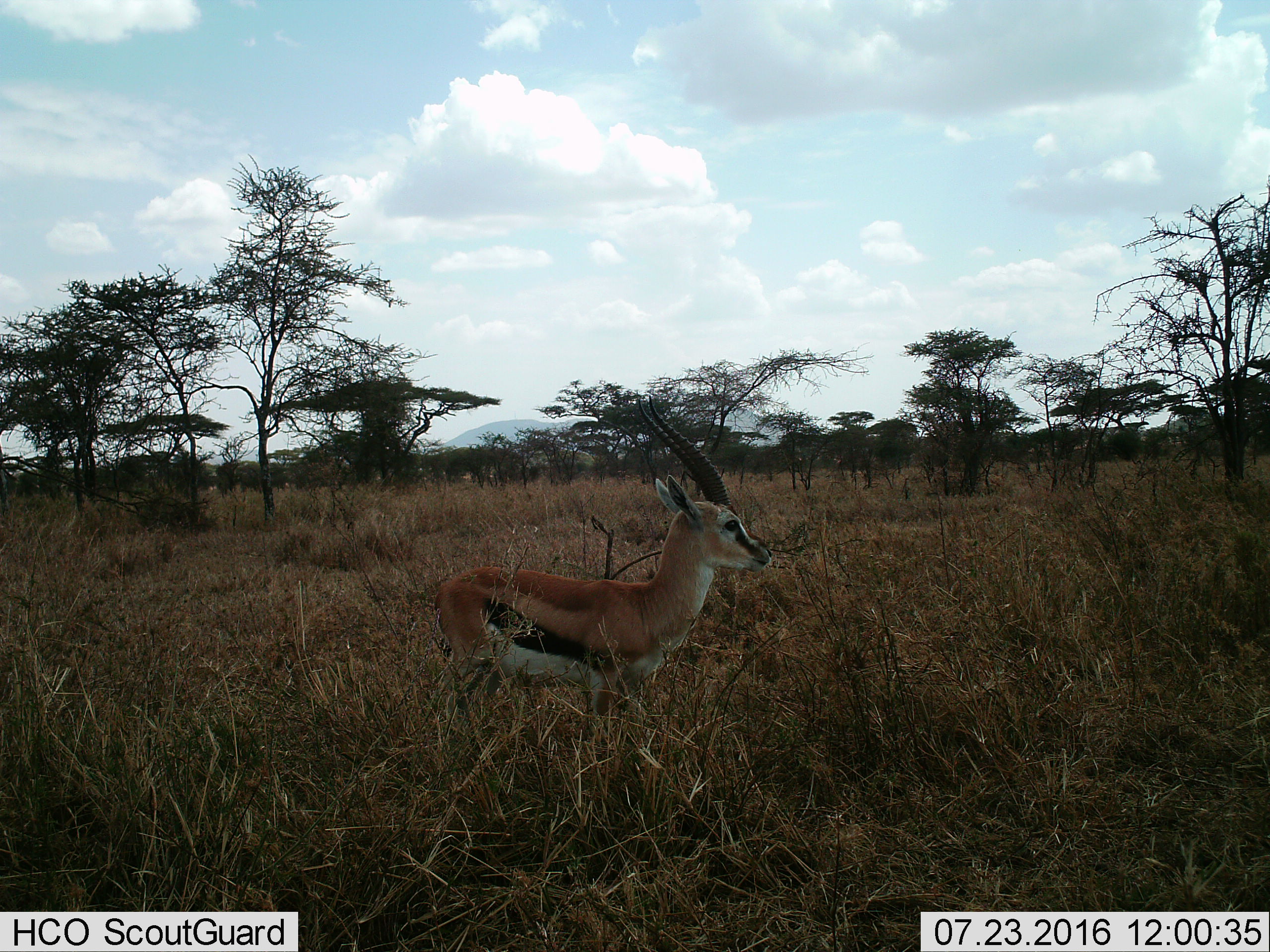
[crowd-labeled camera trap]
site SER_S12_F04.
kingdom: Animalia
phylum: Chordata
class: Mammalia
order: Artiodactyla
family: Bovidae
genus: Eudorcas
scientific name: Eudorcas thomsonii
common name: thomson's gazelle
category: gazellethomsons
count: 1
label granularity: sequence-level